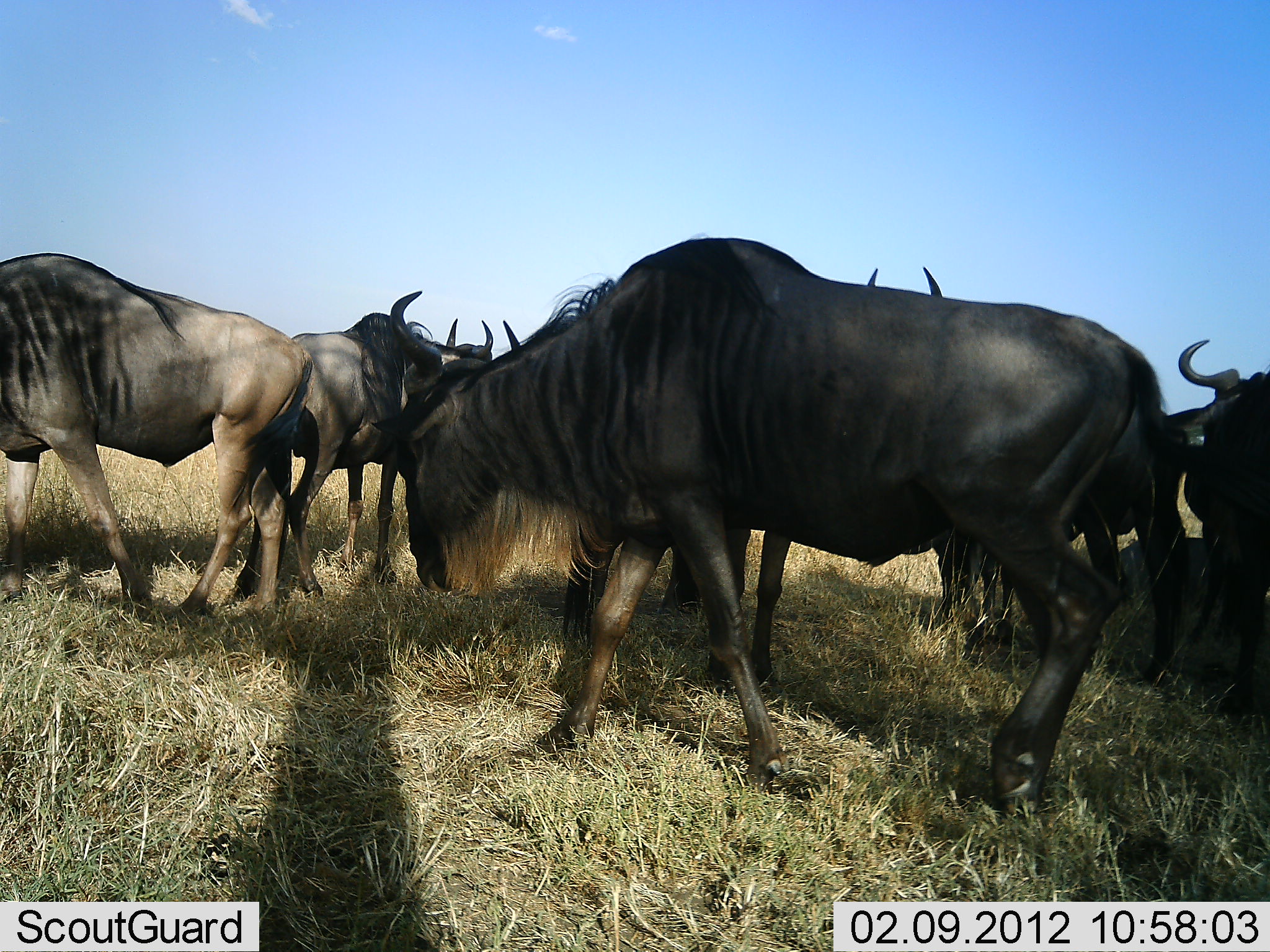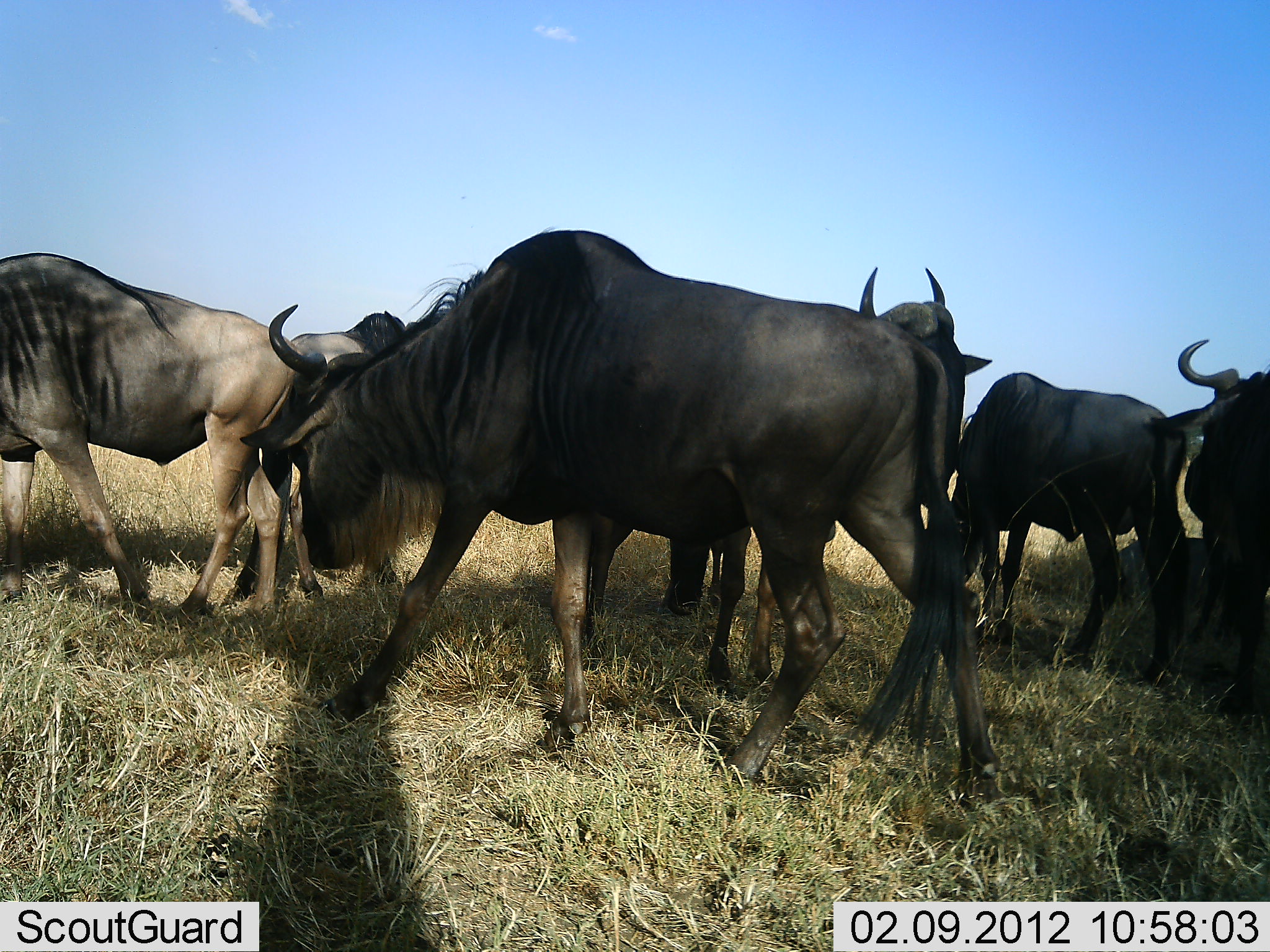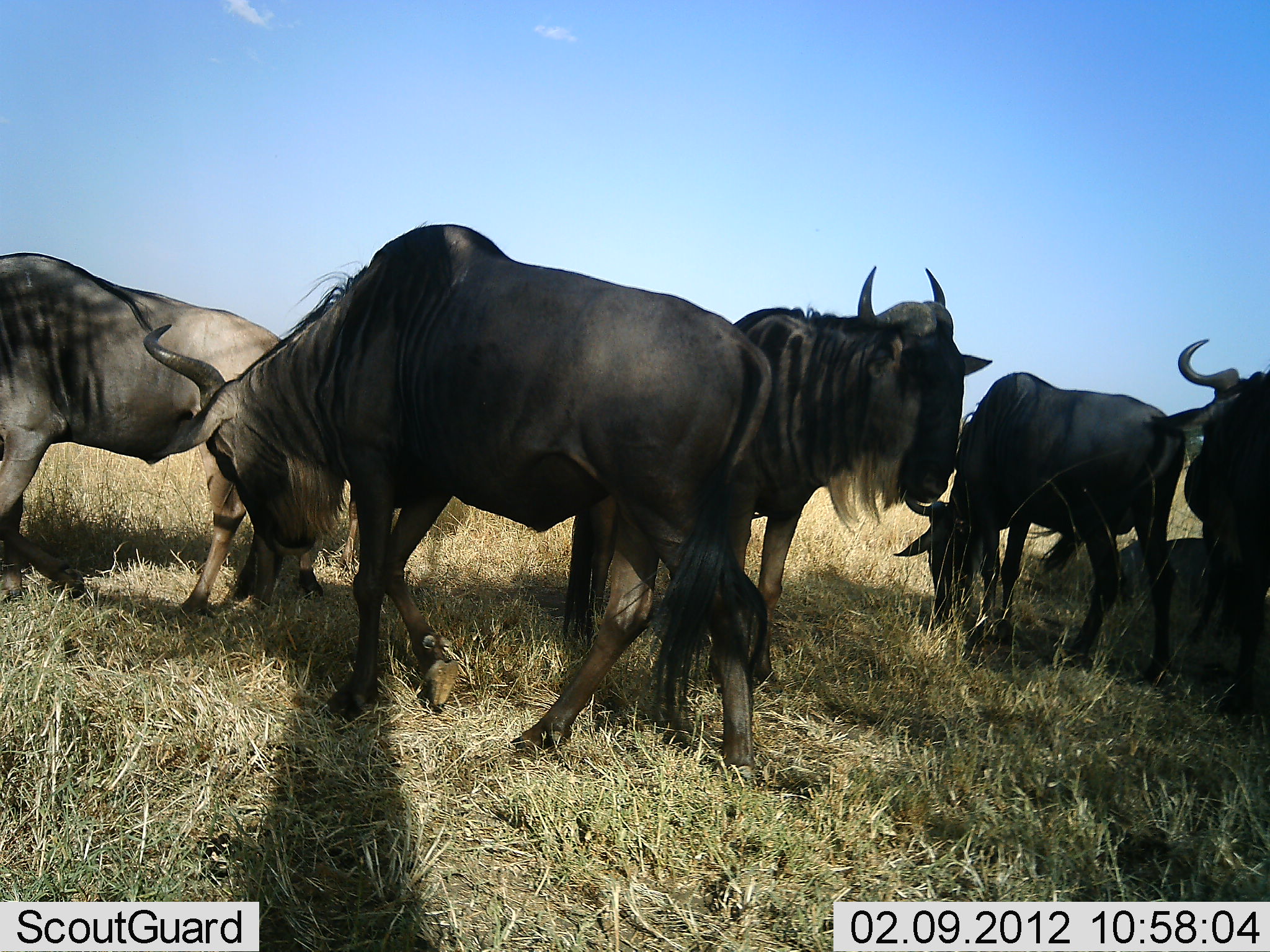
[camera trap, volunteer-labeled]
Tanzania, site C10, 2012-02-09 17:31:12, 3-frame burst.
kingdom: Animalia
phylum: Chordata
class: Mammalia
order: Artiodactyla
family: Bovidae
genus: Connochaetes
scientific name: Connochaetes taurinus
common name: blue wildebeest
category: wildebeest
Wildebeest (blue wildebeest) (Connochaetes taurinus), count 6. Behavior (volunteer vote fractions): standing 77%, resting 8%, moving 62%, interacting 15%. Young present (vote fraction): 0%. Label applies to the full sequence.